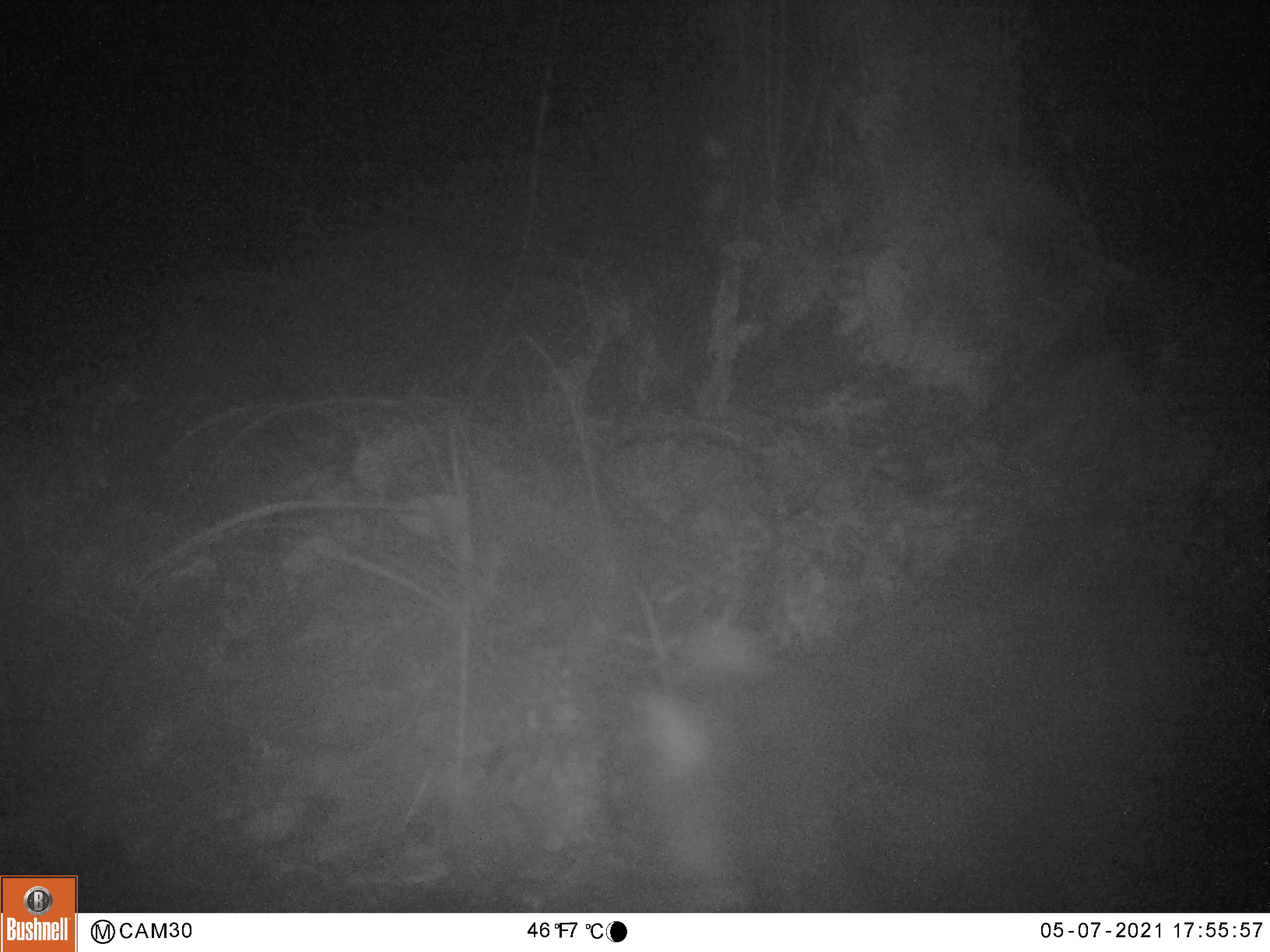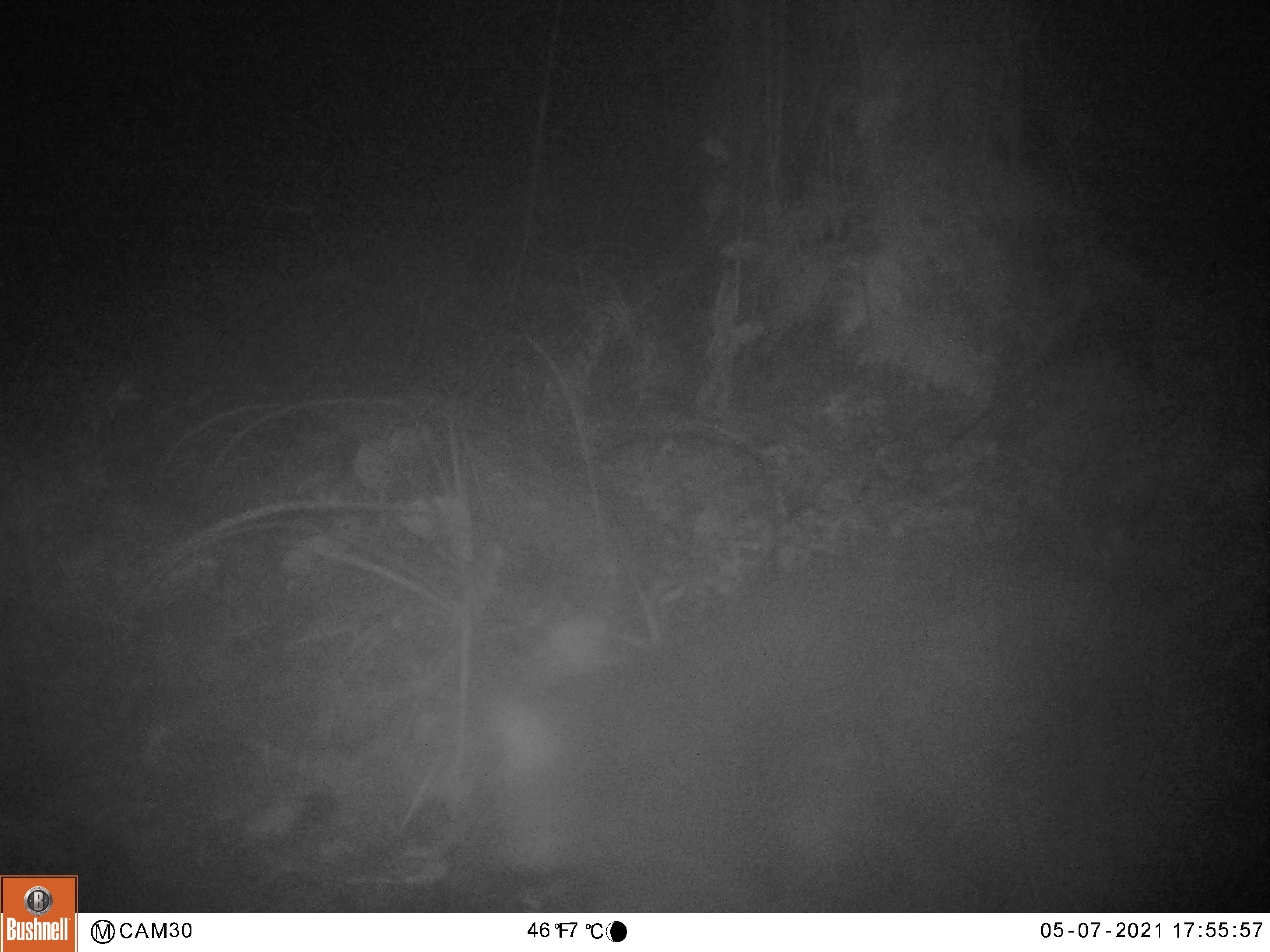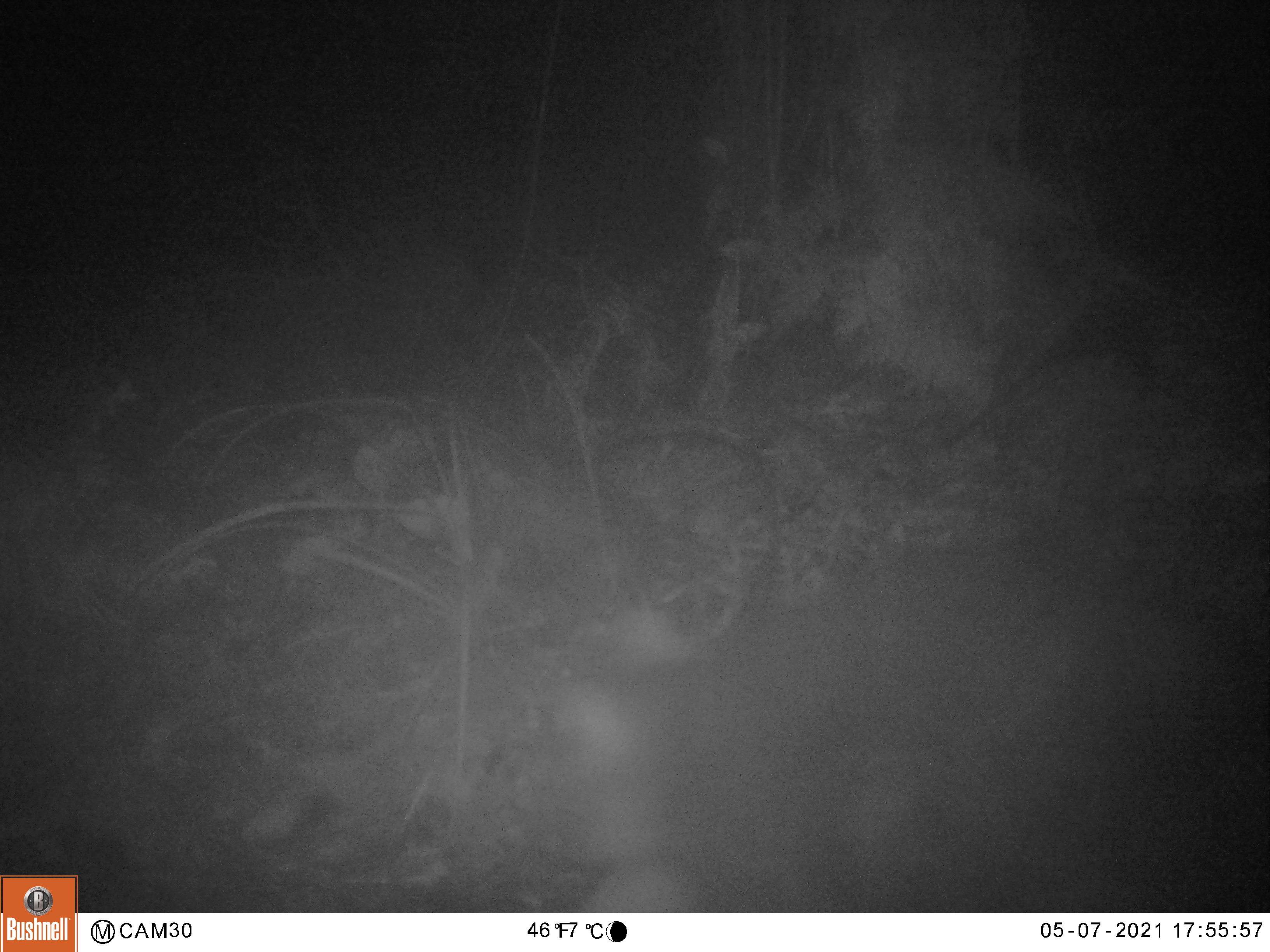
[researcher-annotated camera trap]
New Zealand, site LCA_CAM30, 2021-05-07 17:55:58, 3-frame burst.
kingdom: Animalia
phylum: Chordata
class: Mammalia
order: Diprotodontia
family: Phalangeridae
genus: Trichosurus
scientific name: Trichosurus vulpecula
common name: common brushtail possum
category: possum